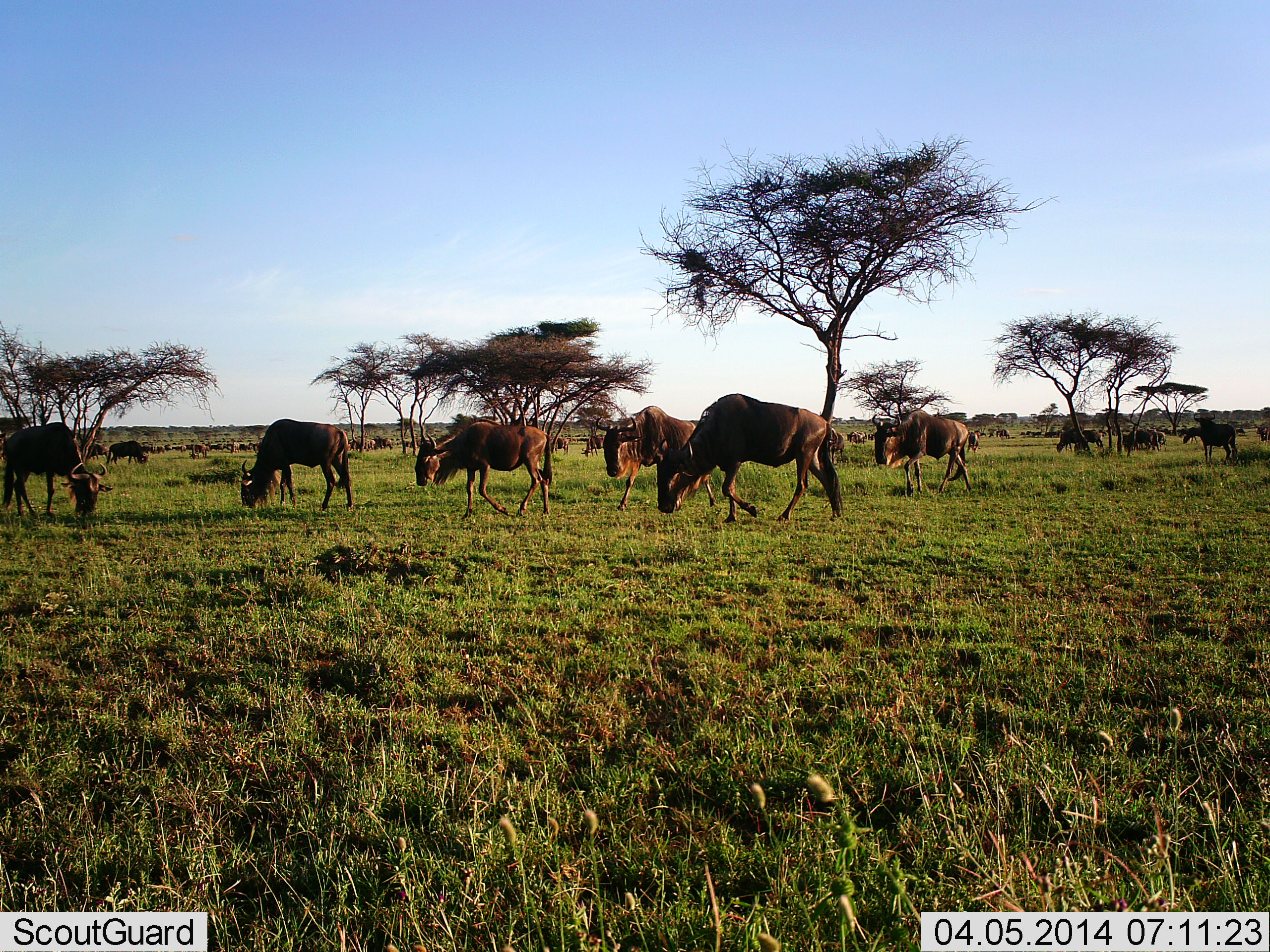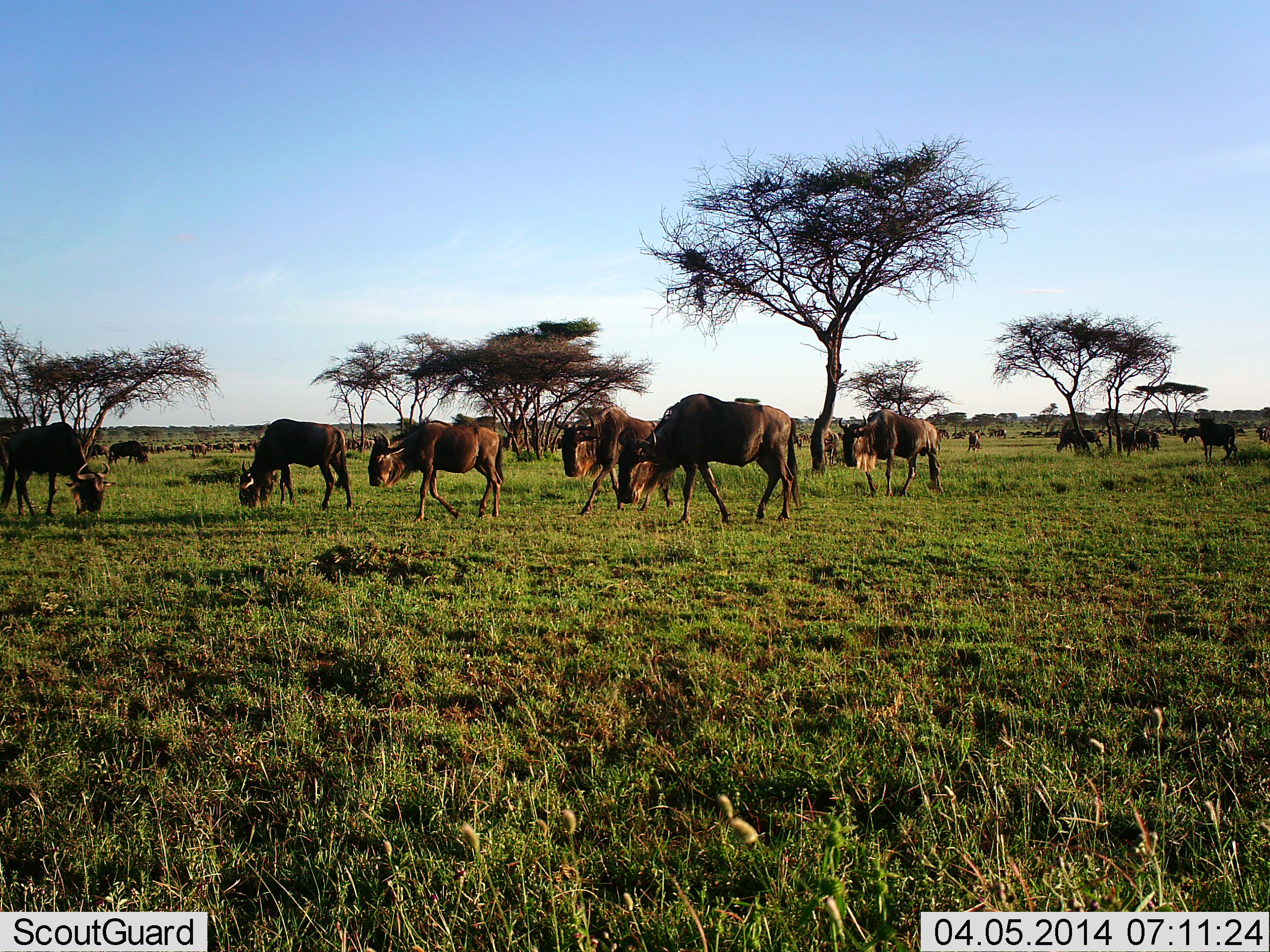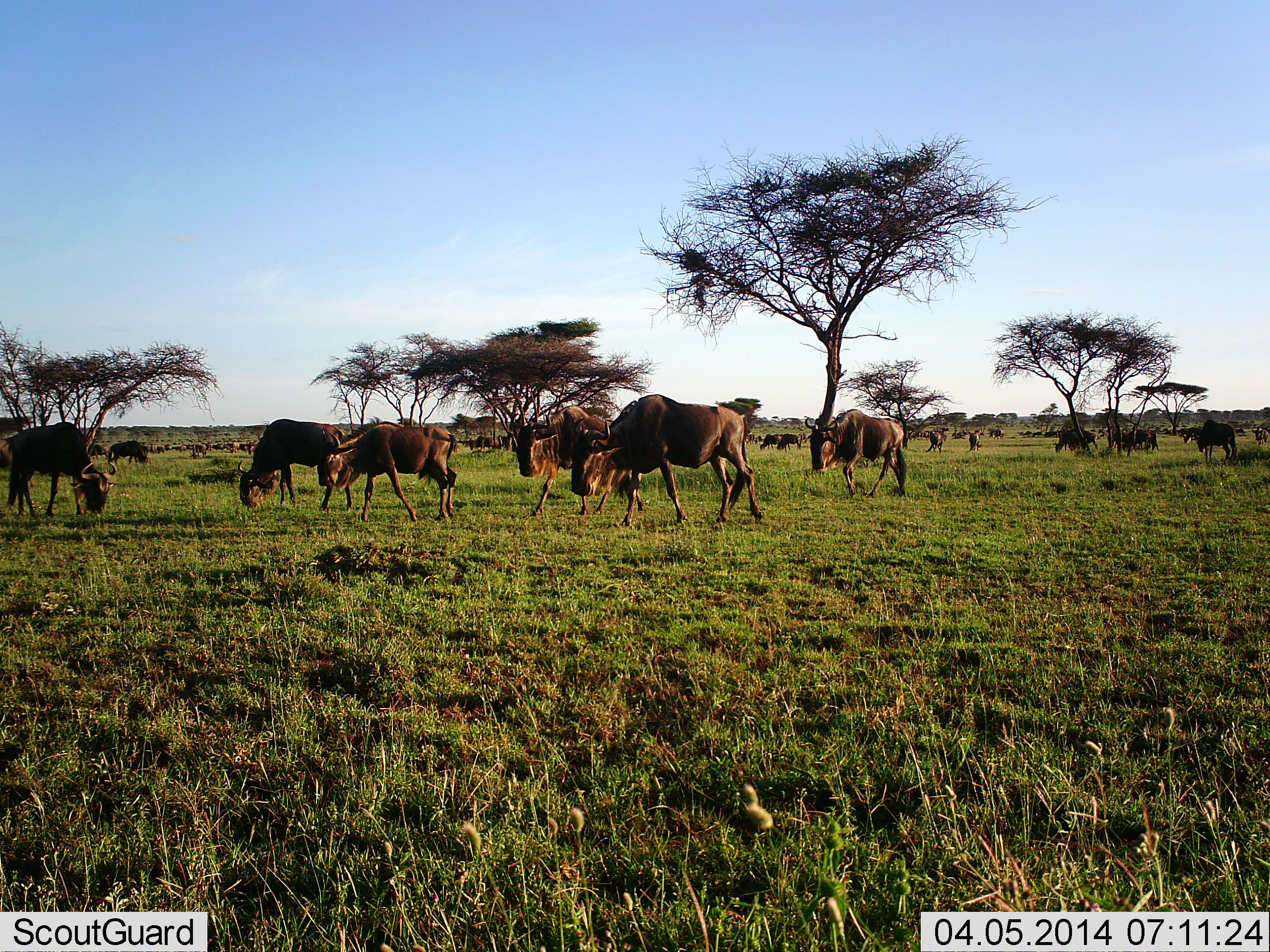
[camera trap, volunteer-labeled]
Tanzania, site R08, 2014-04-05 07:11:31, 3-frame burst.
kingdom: Animalia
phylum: Chordata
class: Mammalia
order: Artiodactyla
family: Bovidae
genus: Connochaetes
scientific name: Connochaetes taurinus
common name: blue wildebeest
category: wildebeest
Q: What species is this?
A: Wildebeest (blue wildebeest) (Connochaetes taurinus).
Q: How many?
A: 11-50.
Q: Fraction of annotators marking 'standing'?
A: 60%.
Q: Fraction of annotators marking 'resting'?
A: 0%.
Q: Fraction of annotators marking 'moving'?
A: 90%.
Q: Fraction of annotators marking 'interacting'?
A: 0%.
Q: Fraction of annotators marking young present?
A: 0%.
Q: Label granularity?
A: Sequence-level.